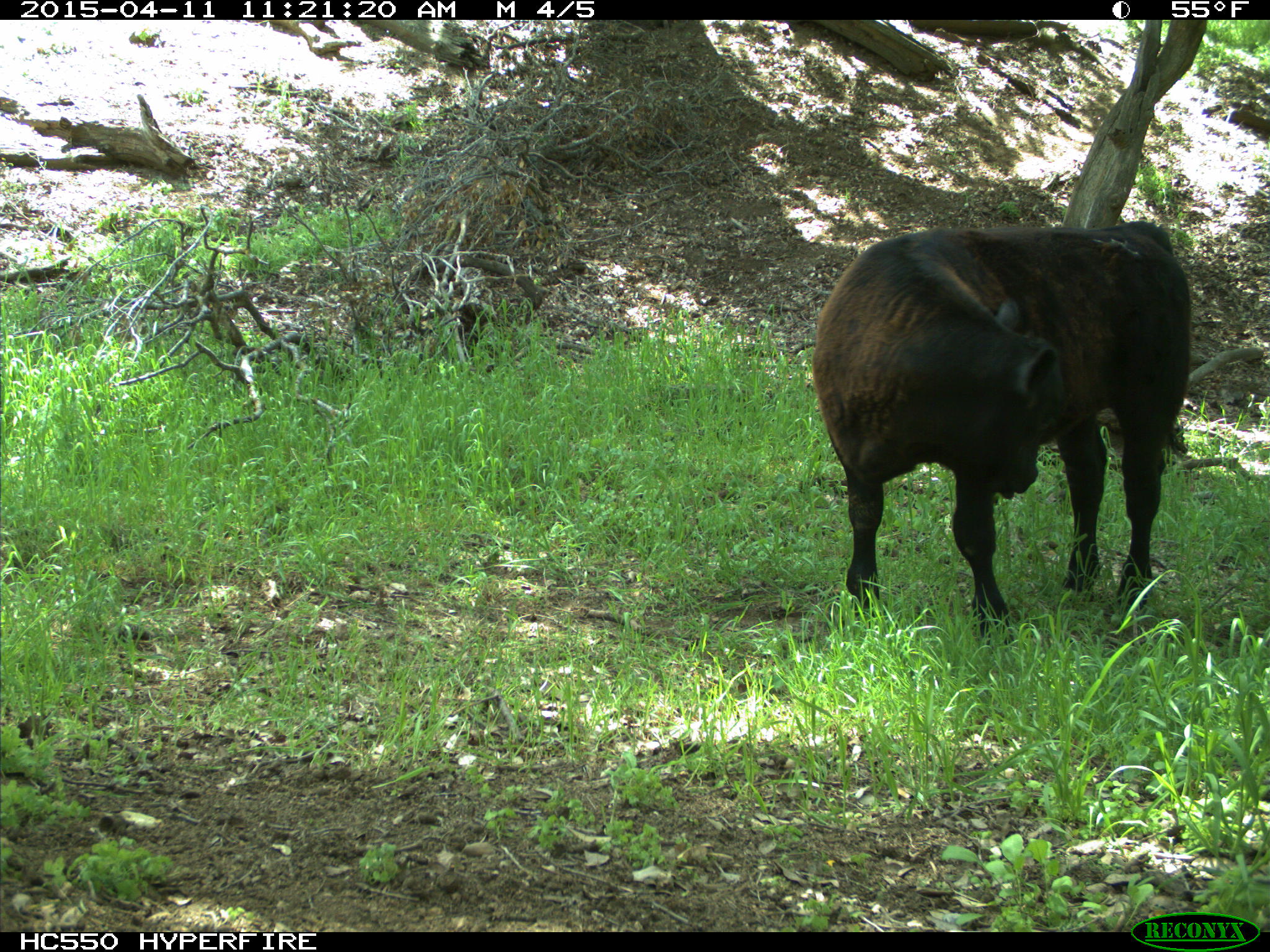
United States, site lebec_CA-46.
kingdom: Animalia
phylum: Chordata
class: Mammalia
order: Artiodactyla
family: Bovidae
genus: Bos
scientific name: Bos taurus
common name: domestic cow